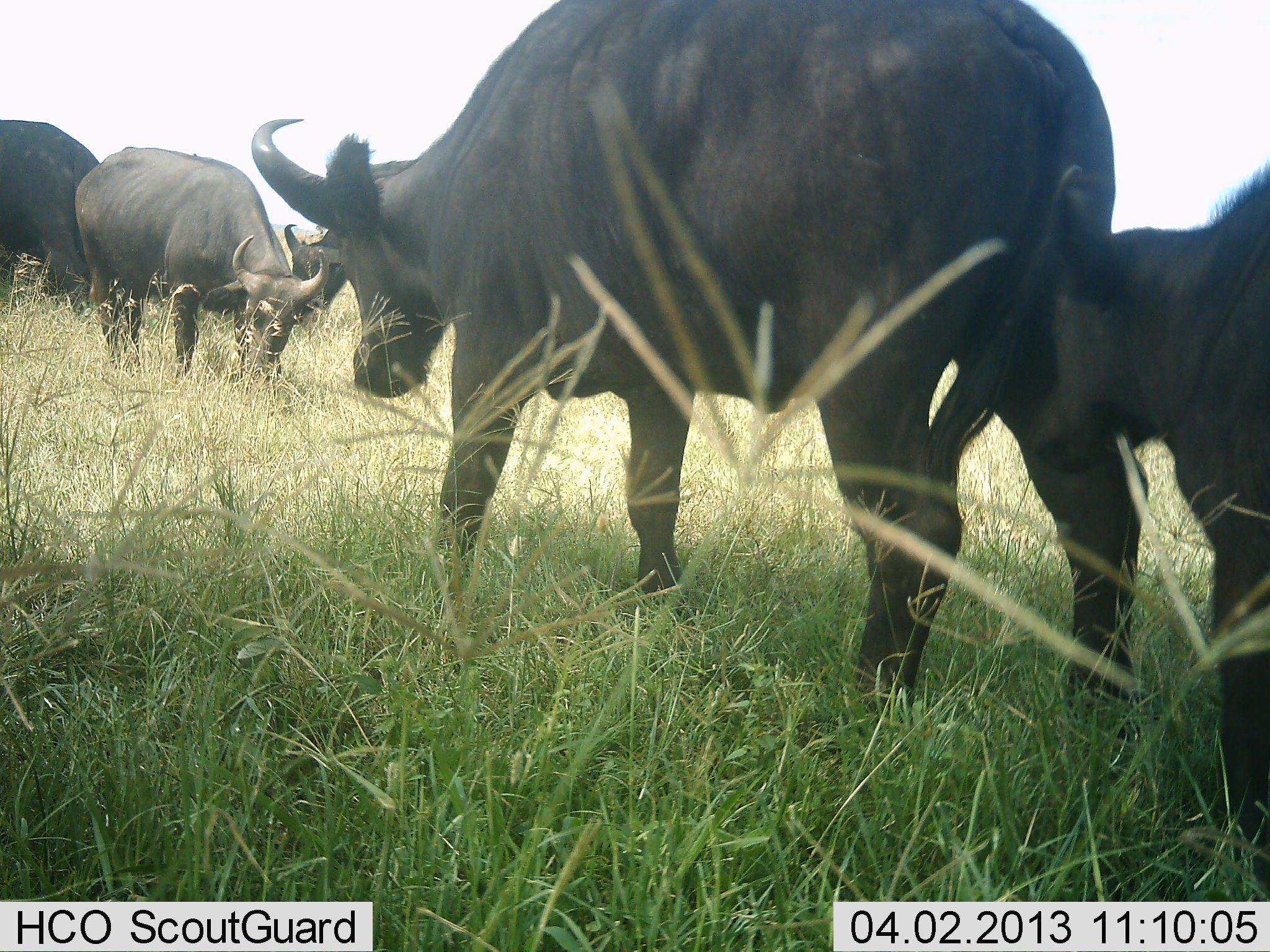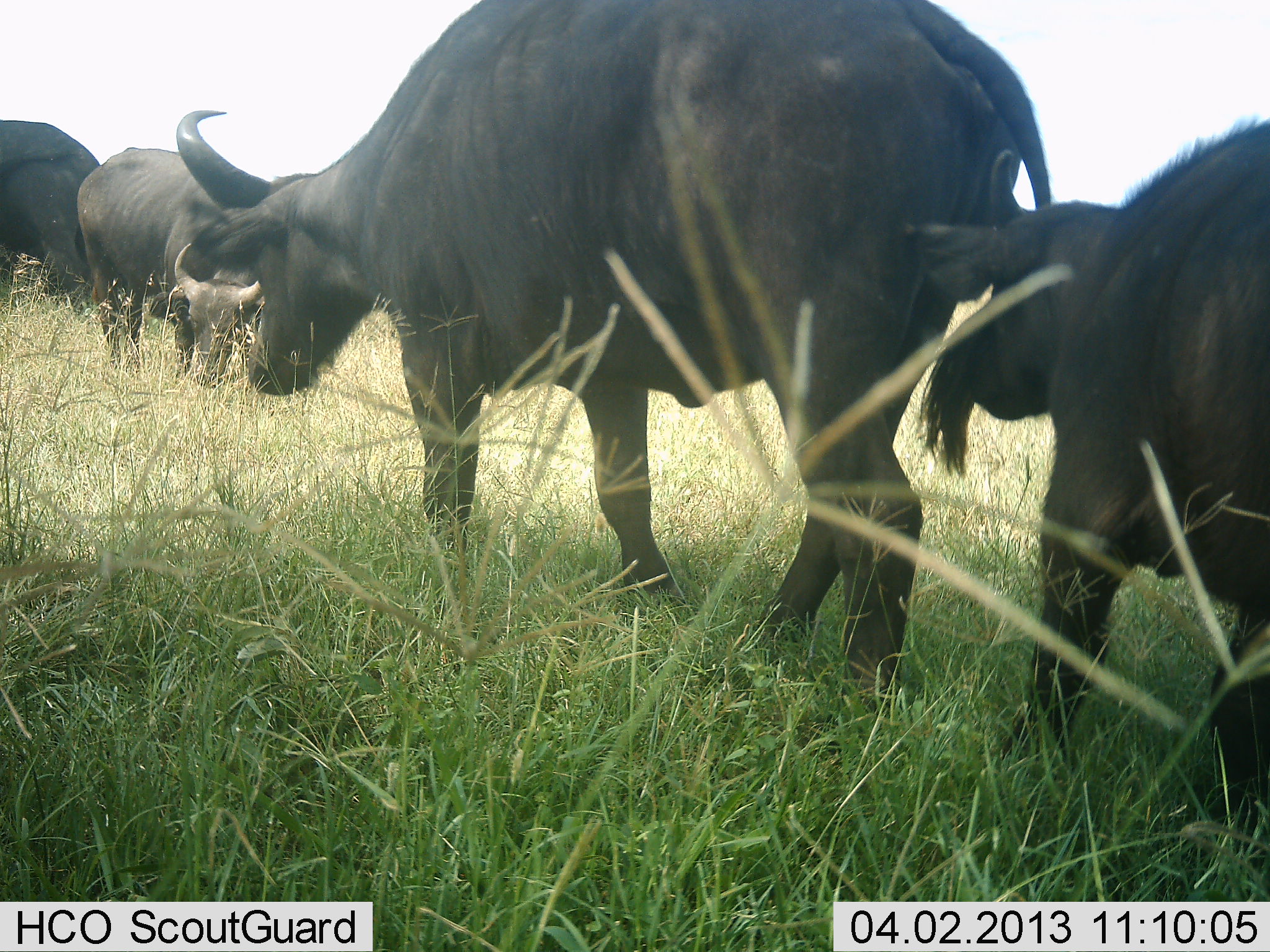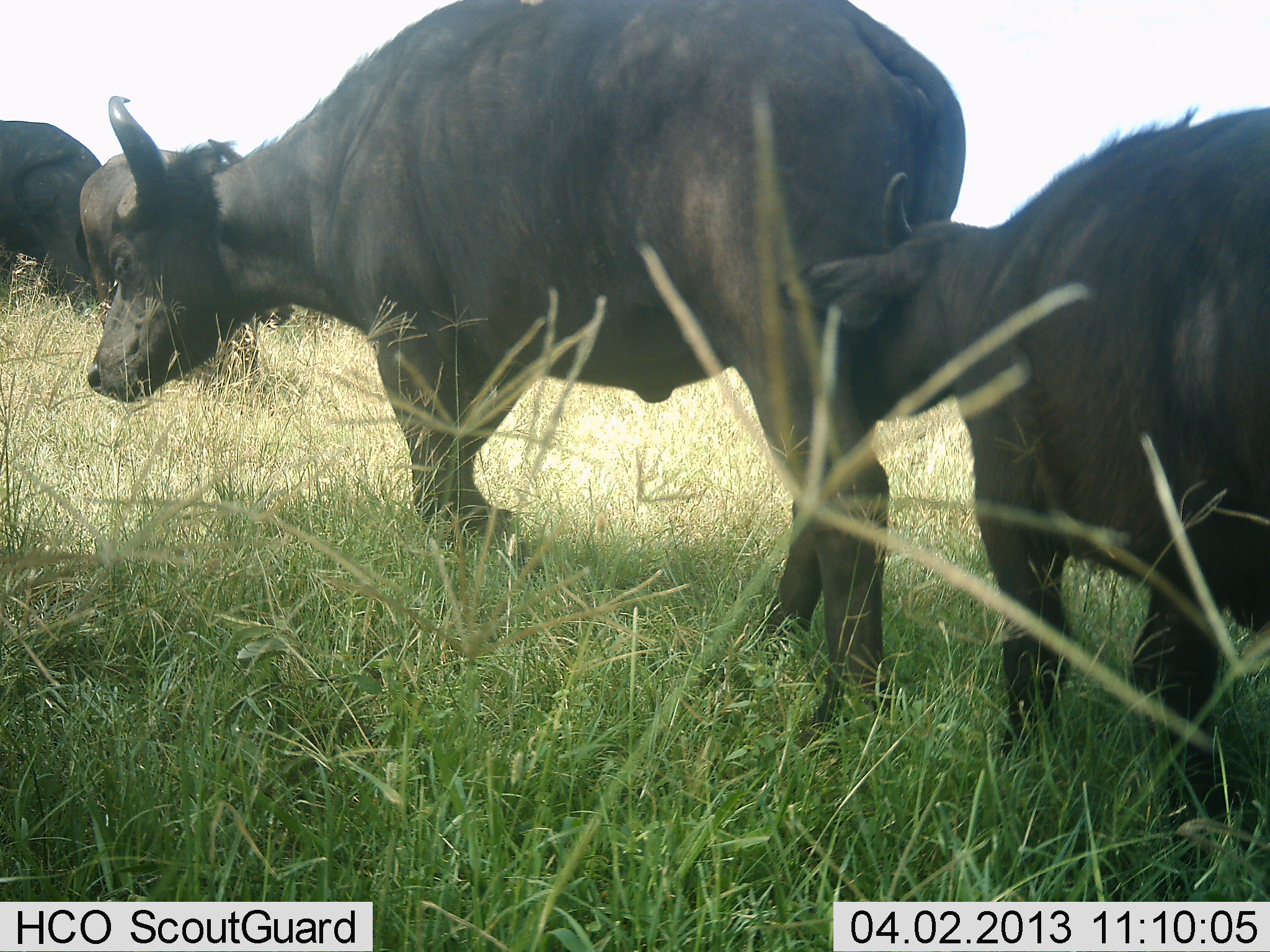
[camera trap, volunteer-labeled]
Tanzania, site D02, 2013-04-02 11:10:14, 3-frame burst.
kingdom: Animalia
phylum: Chordata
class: Mammalia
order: Artiodactyla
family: Bovidae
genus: Syncerus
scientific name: Syncerus caffer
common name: cape buffalo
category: buffalo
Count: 4.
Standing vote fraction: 28%.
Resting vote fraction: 0%.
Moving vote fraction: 92%.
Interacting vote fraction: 0%.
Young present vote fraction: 56%.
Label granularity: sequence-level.